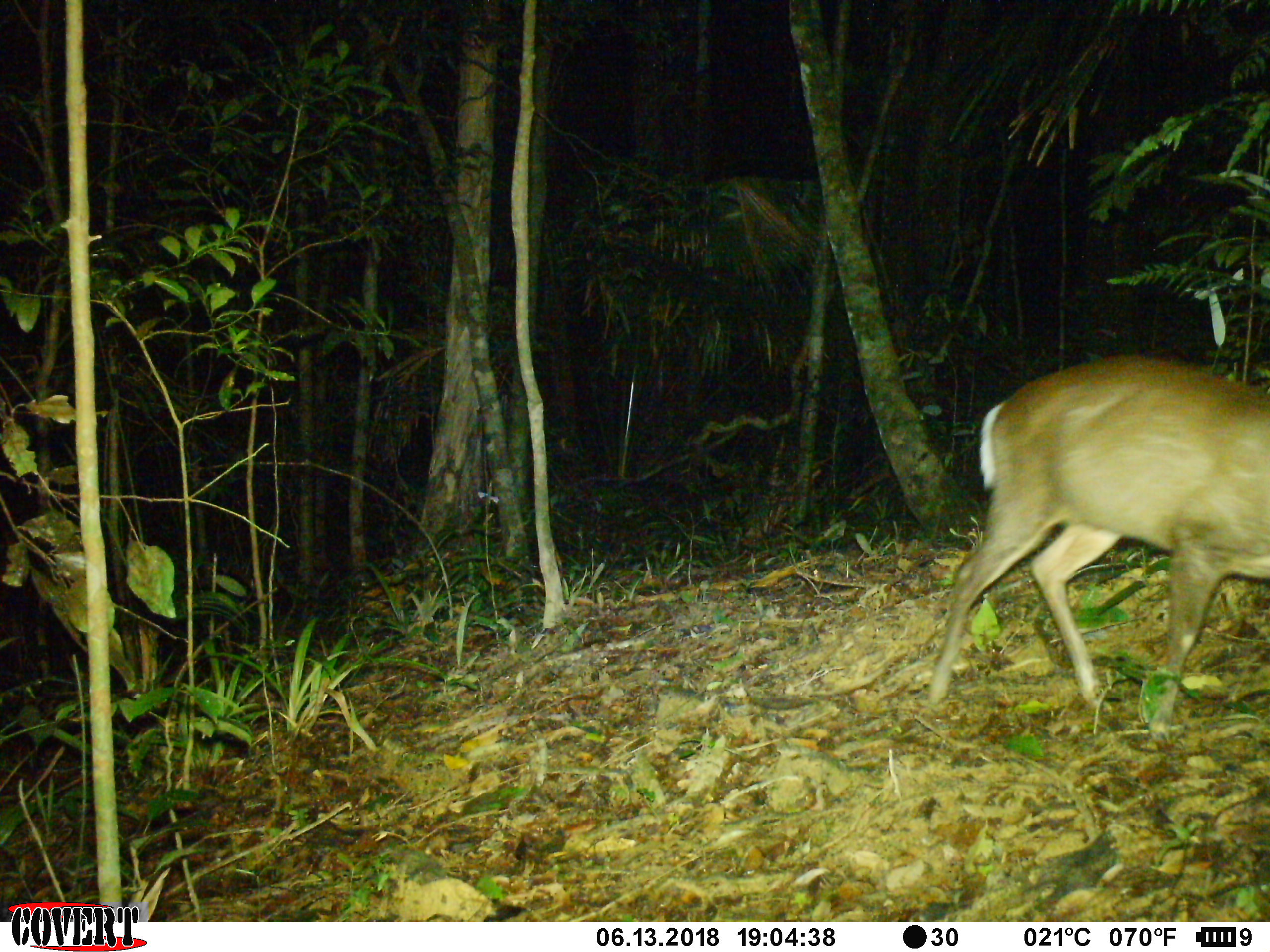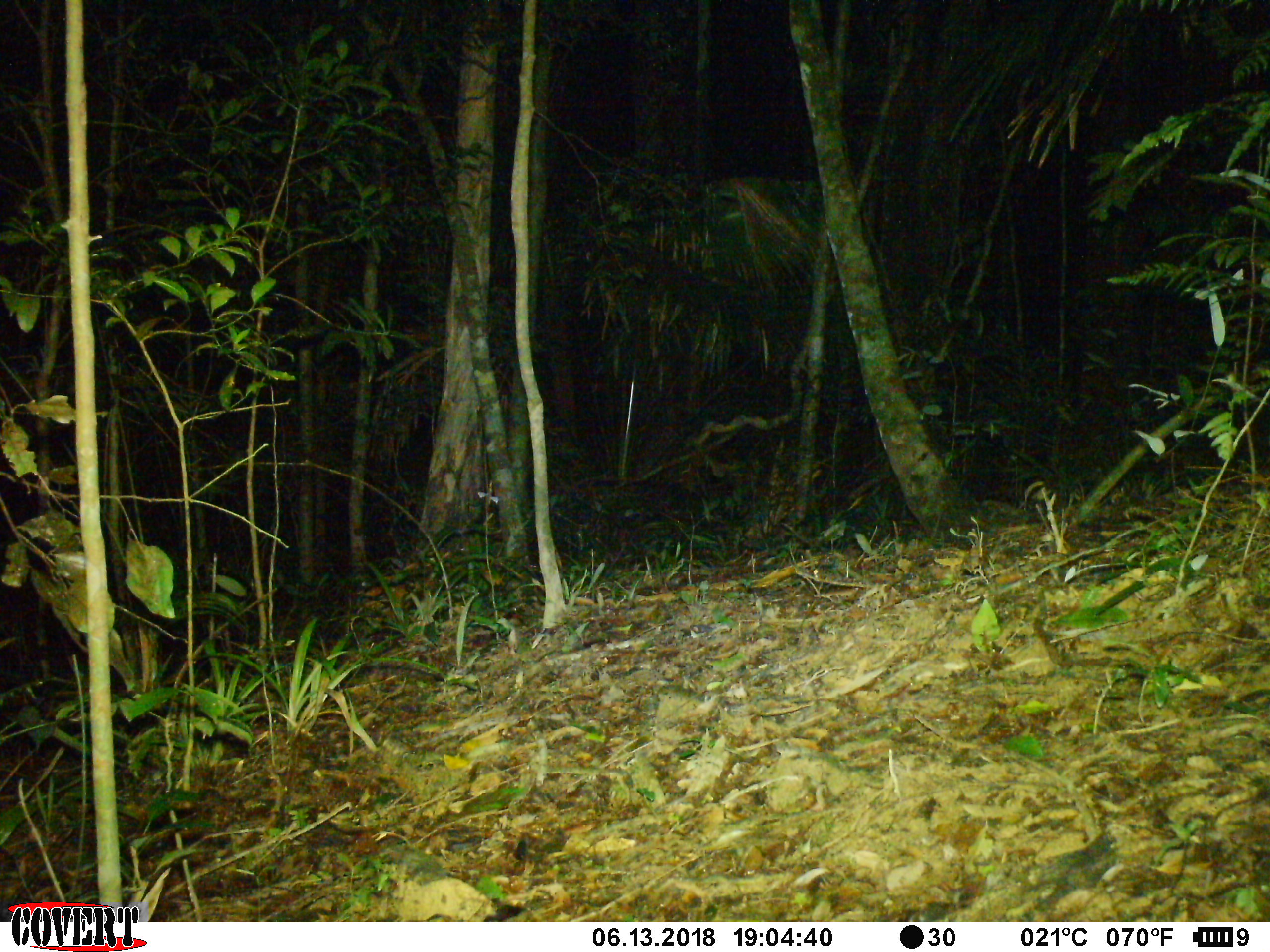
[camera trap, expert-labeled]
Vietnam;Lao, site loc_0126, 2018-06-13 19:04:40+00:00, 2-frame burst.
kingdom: Animalia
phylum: Chordata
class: Mammalia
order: Artiodactyla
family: Cervidae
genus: Muntiacus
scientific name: Muntiacus rooseveltorum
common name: roosevelt's muntjac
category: roosevelts muntjac group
Roosevelts muntjac group (roosevelt's muntjac) (Muntiacus rooseveltorum). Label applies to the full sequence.